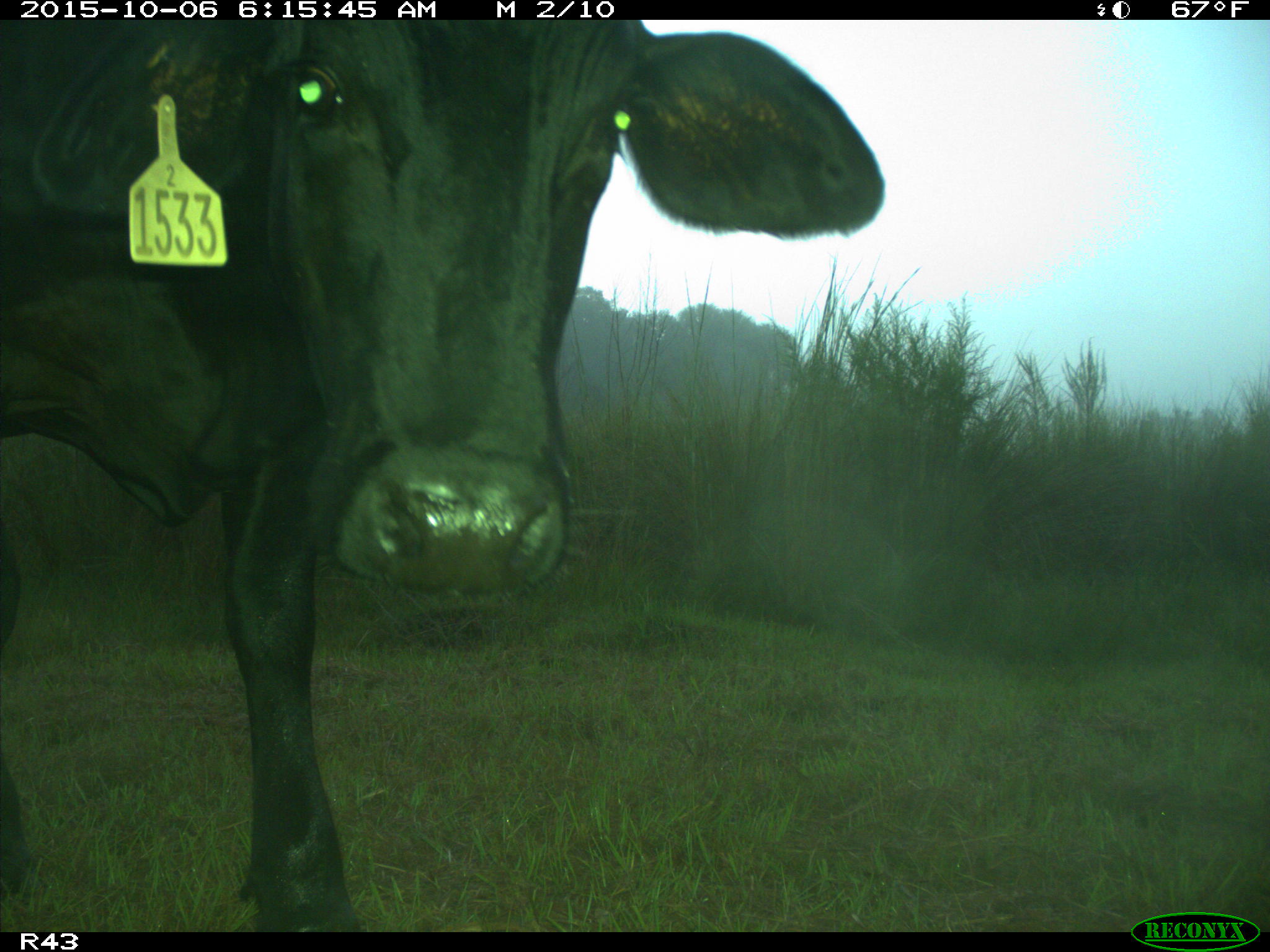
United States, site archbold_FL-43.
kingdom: Animalia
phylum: Chordata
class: Mammalia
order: Artiodactyla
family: Bovidae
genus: Bos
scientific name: Bos taurus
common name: domestic cow